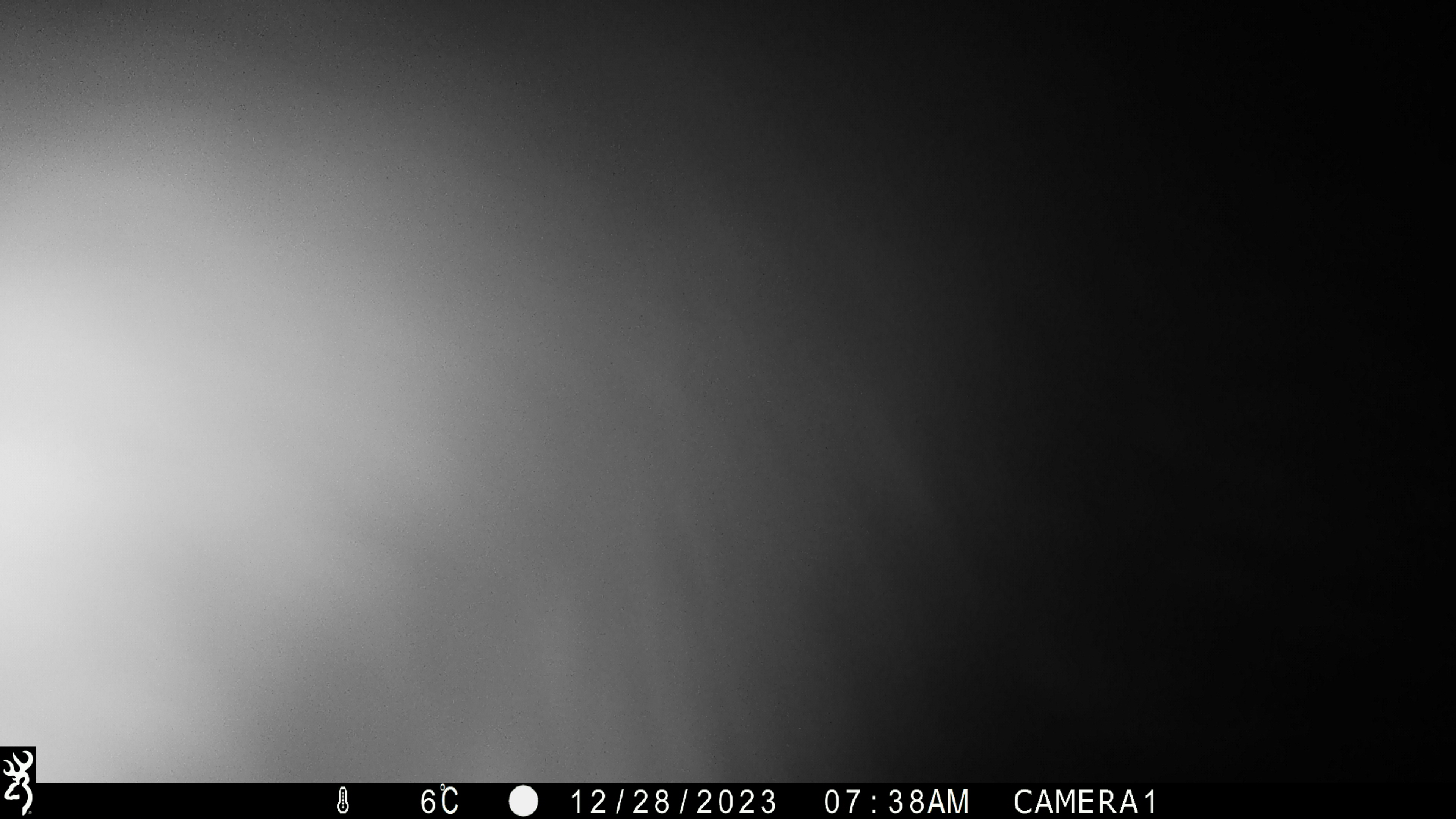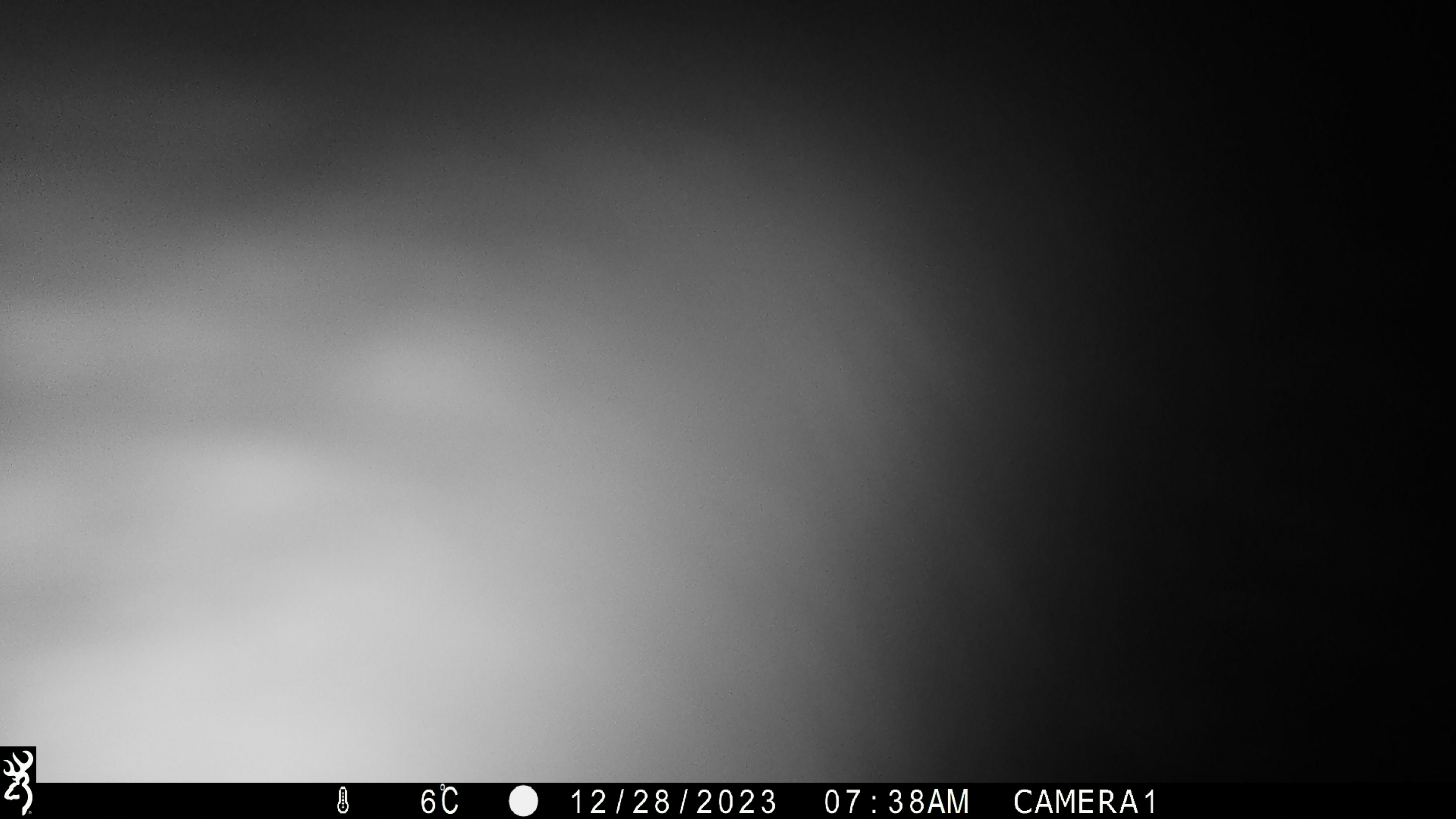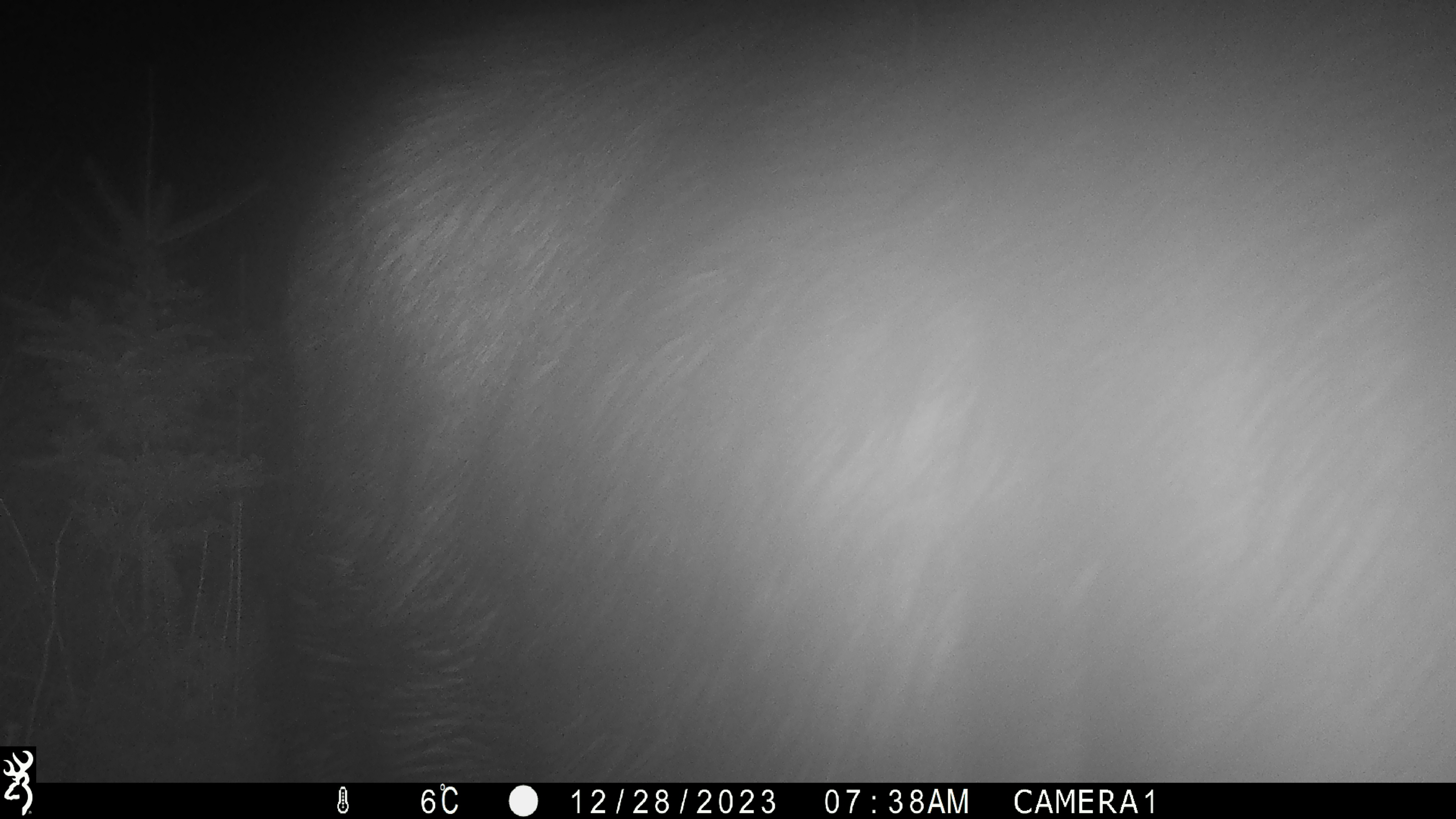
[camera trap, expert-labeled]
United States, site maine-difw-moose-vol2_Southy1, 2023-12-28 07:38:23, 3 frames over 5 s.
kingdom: Animalia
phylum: Chordata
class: Mammalia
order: Artiodactyla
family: Cervidae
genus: Alces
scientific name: Alces alces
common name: moose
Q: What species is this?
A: Moose (Alces alces).